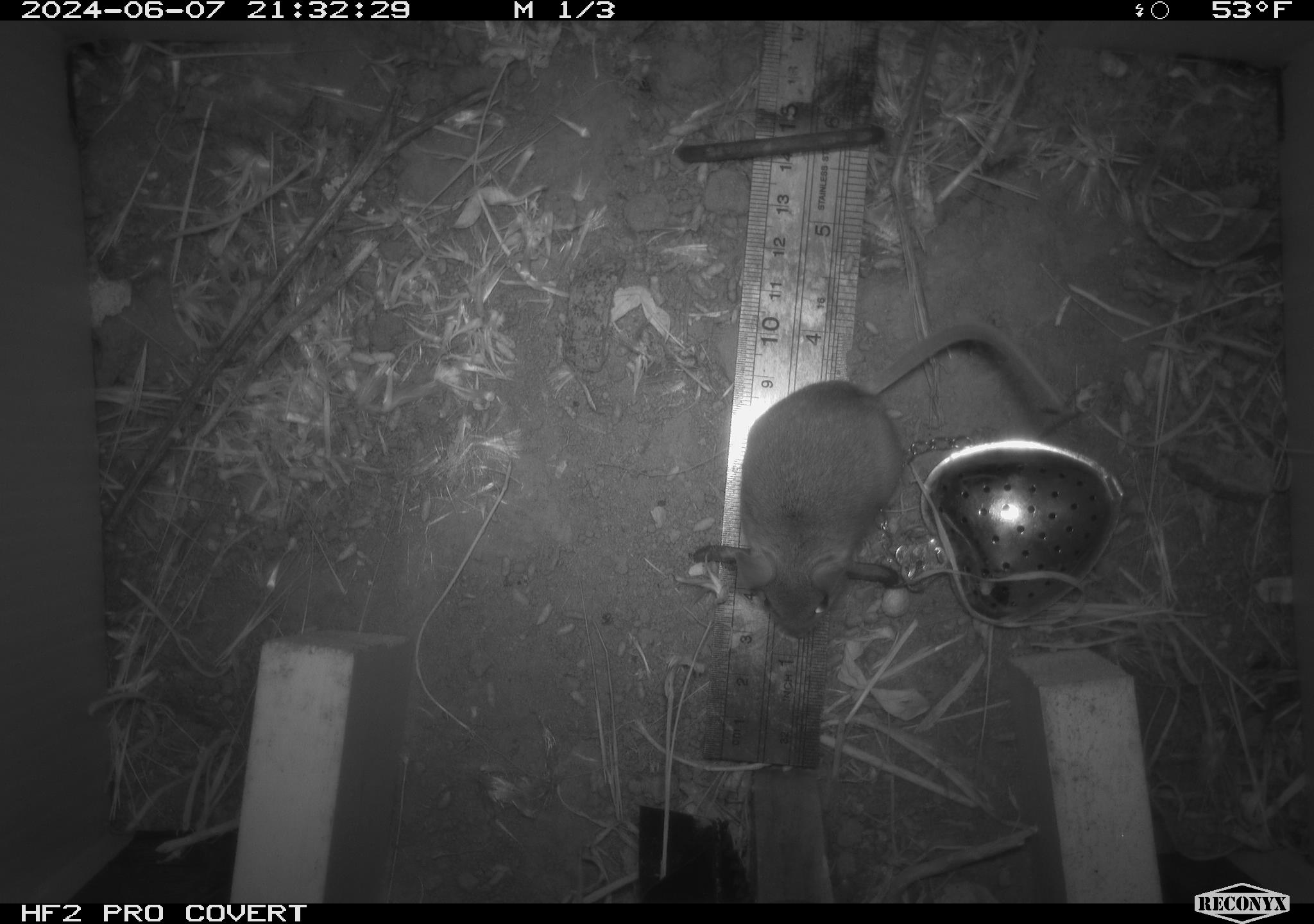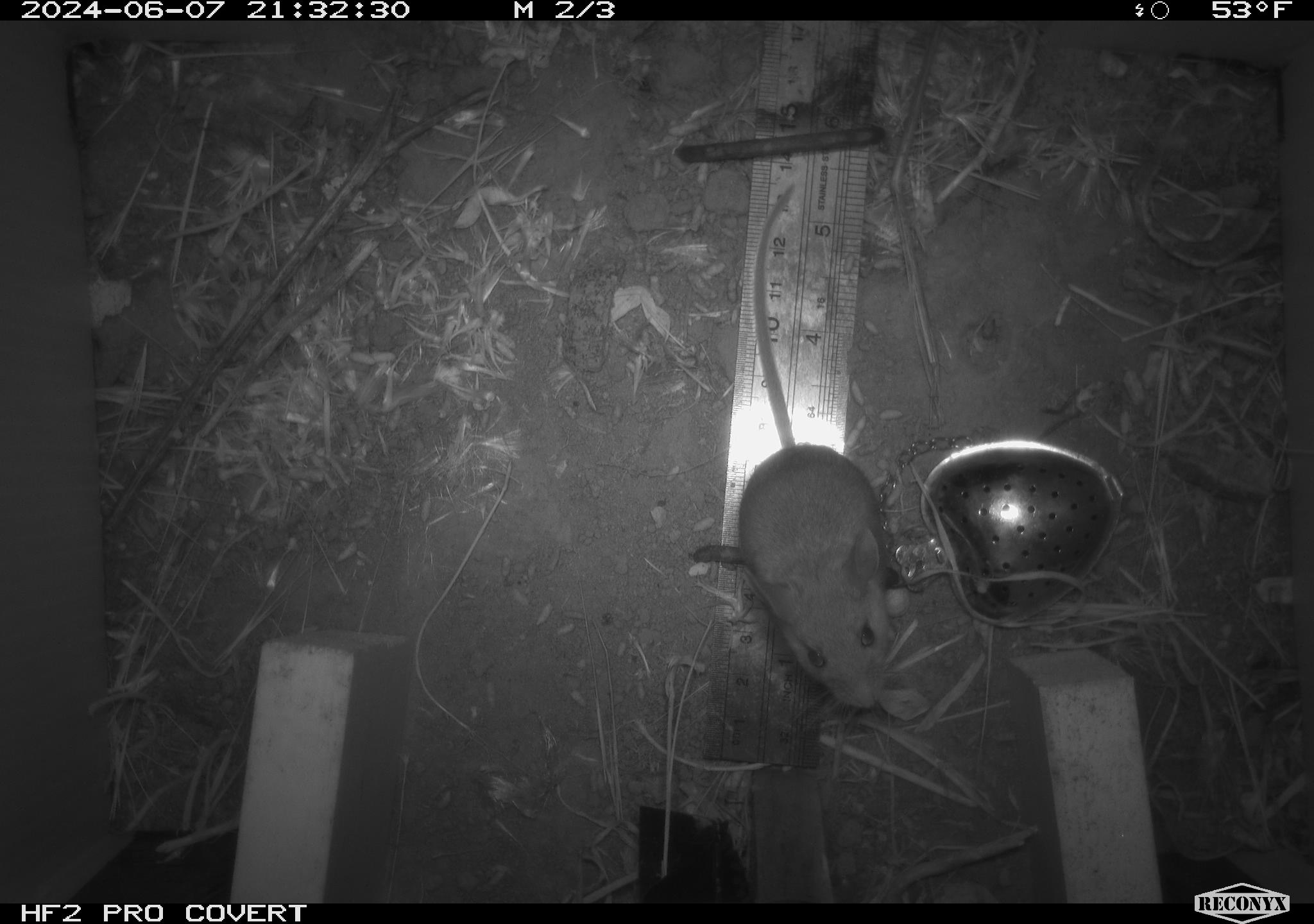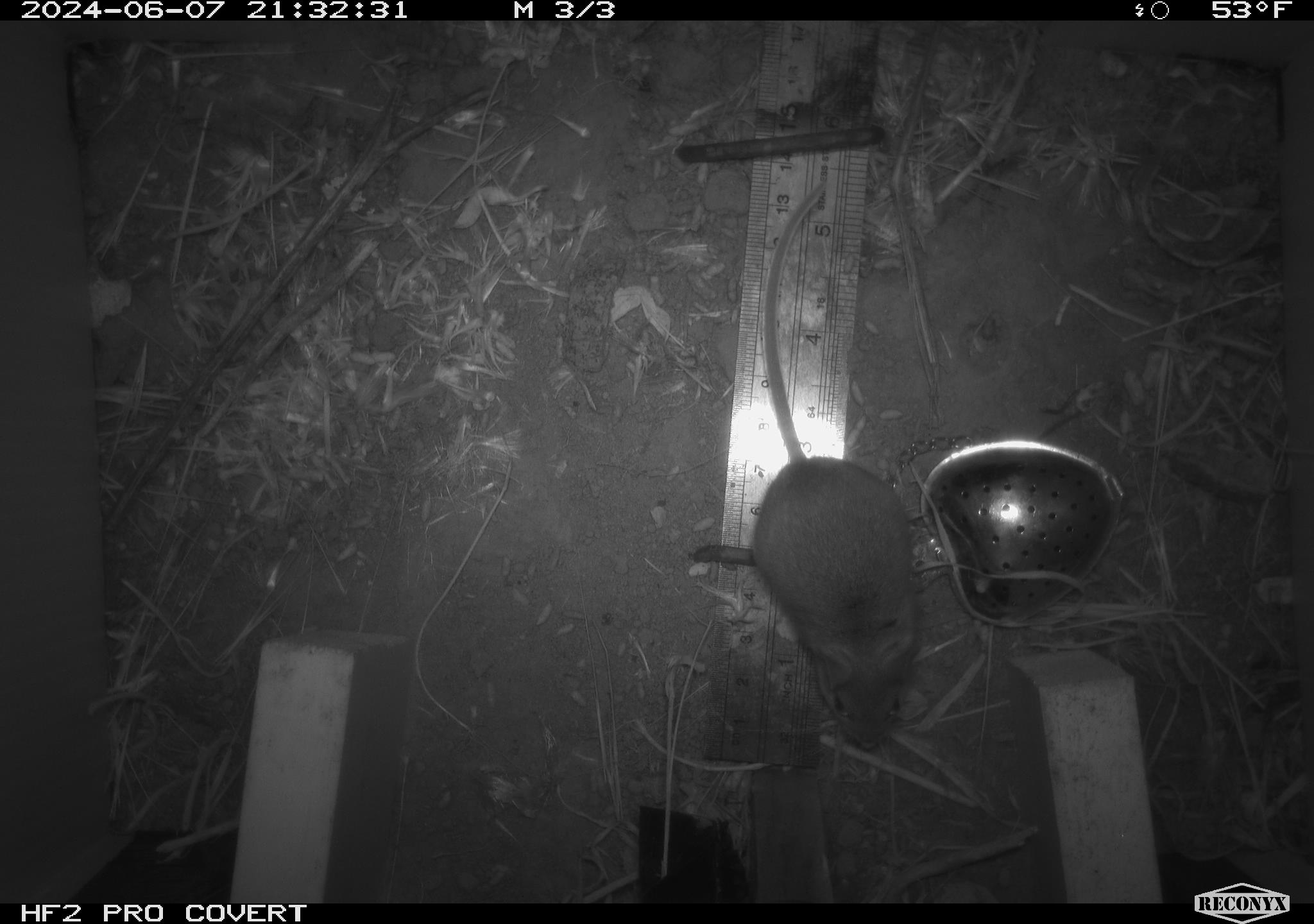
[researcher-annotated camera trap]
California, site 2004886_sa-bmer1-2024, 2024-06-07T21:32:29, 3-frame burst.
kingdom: Animalia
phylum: Chordata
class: Mammalia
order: Rodentia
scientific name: Rodentia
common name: mouse species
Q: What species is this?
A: Mouse species (Rodentia).